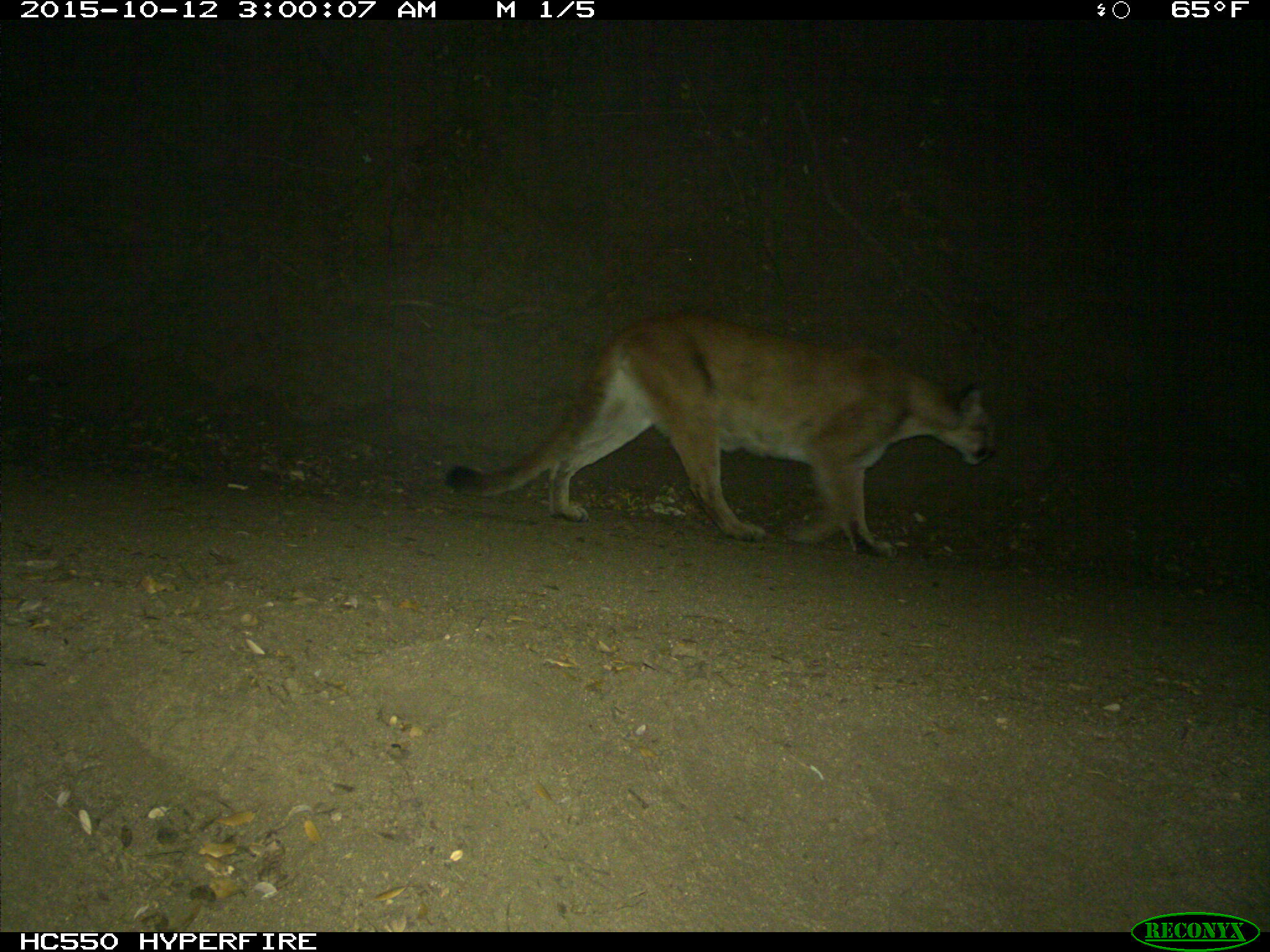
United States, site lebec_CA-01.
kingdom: Animalia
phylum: Chordata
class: Mammalia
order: Carnivora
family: Felidae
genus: Puma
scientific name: Puma concolor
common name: mountain lion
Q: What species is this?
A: Puma concolor (mountain lion).